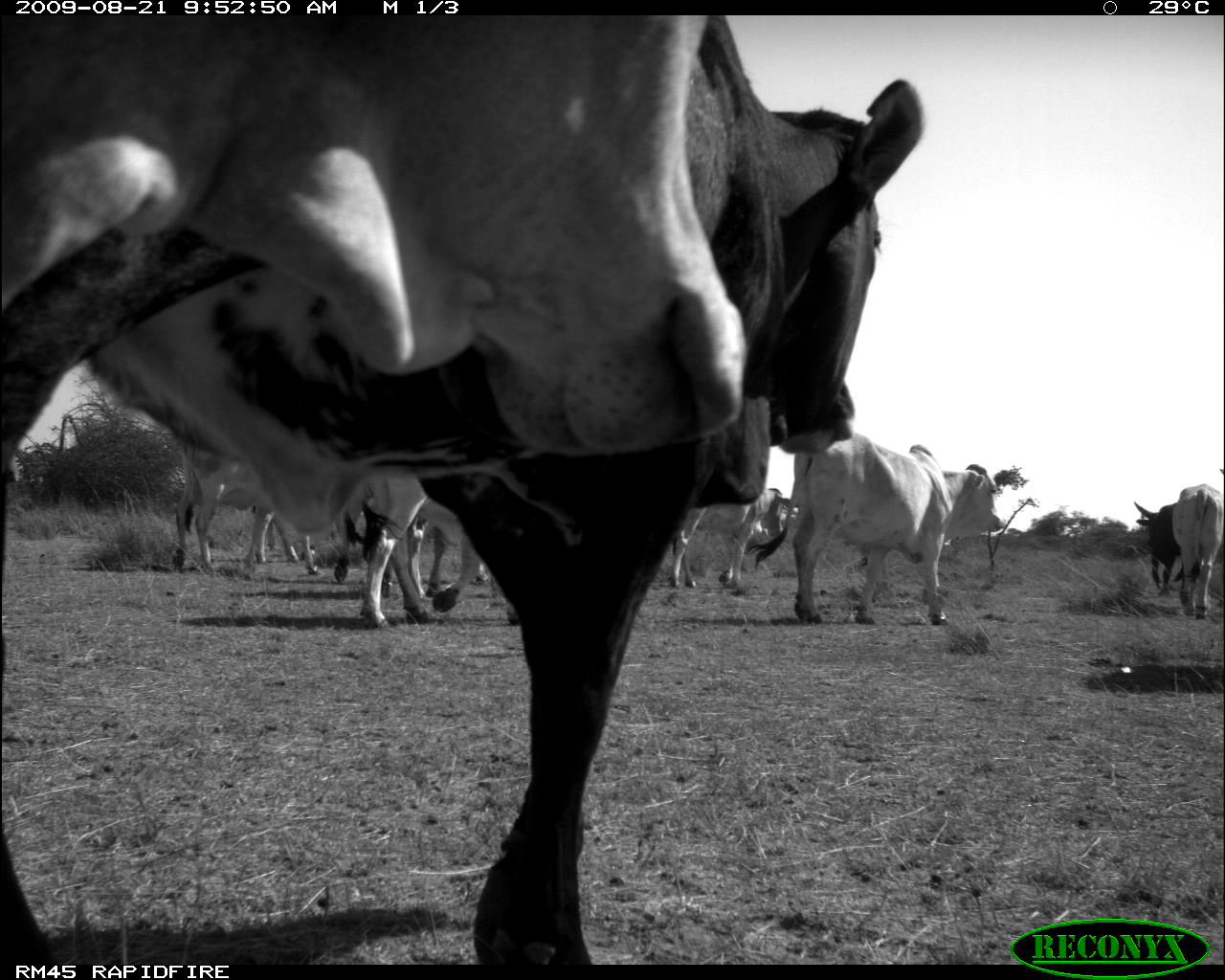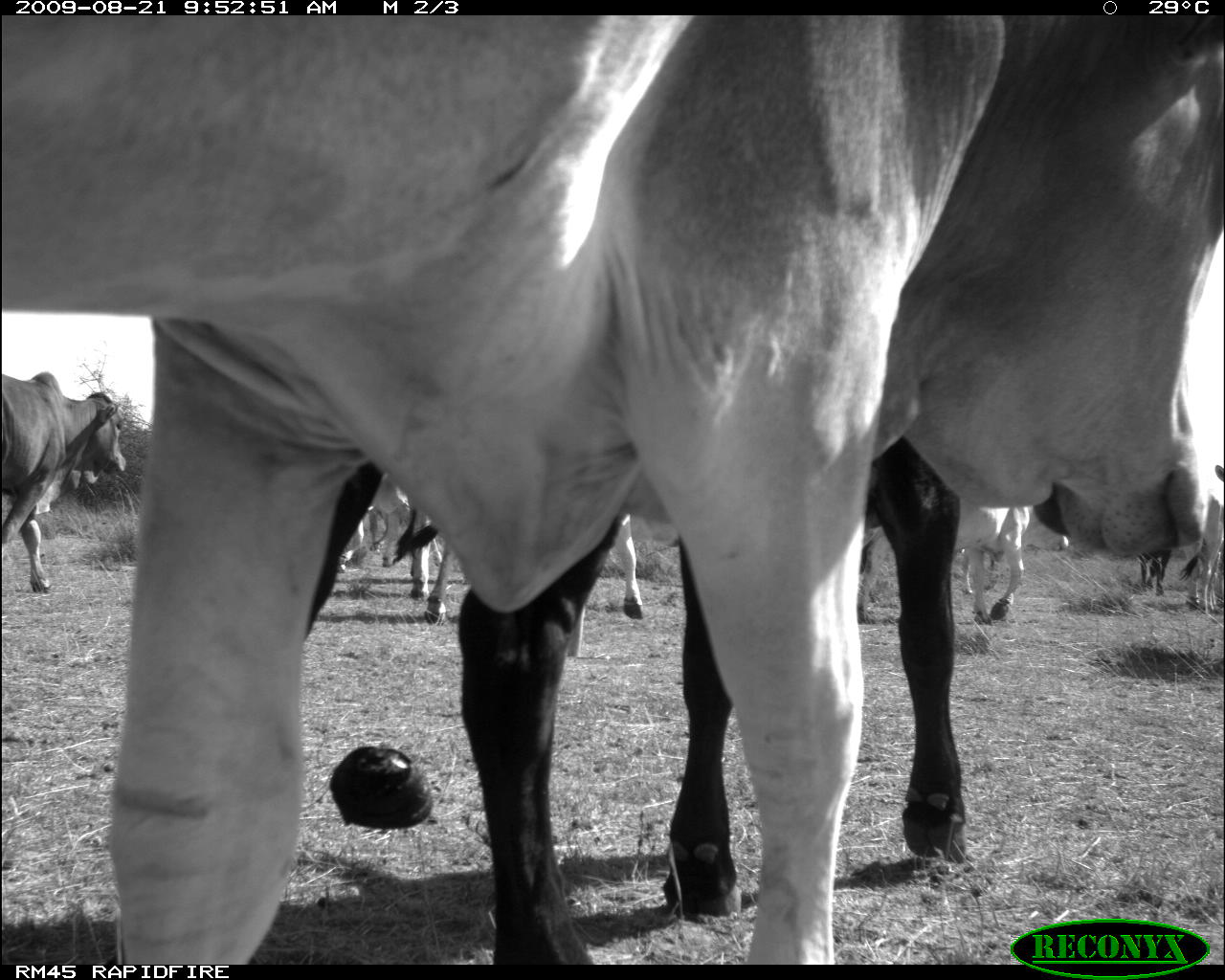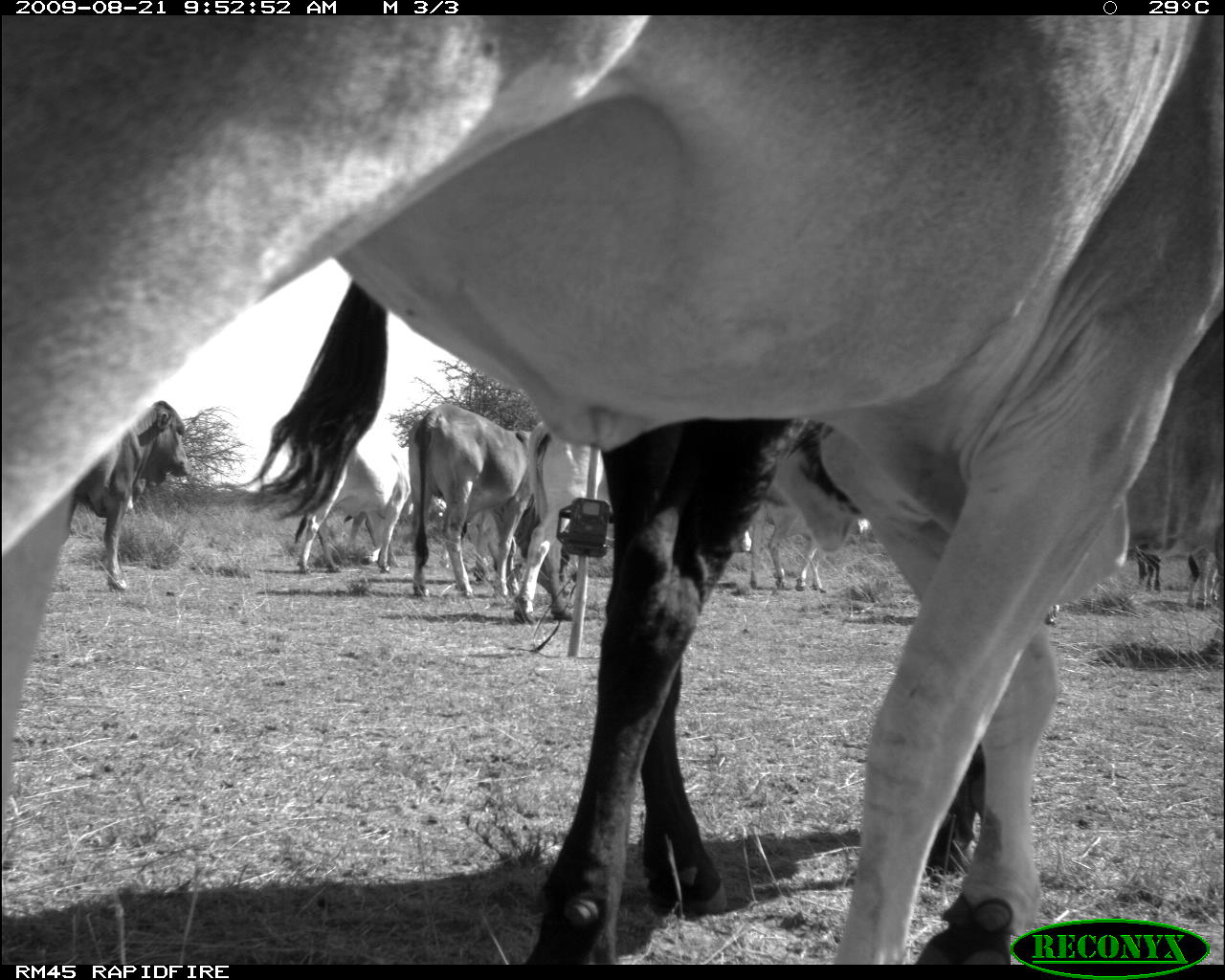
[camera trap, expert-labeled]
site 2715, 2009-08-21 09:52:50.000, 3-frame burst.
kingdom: Animalia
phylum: Chordata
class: Mammalia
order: Artiodactyla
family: Bovidae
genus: Bos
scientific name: Bos taurus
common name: domestic cattle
Bos taurus (domestic cattle), count 10.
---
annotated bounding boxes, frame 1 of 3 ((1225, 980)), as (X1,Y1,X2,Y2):
group: (3,15,1225,965)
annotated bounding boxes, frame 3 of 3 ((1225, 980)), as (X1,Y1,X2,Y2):
group: (0,15,1225,964)